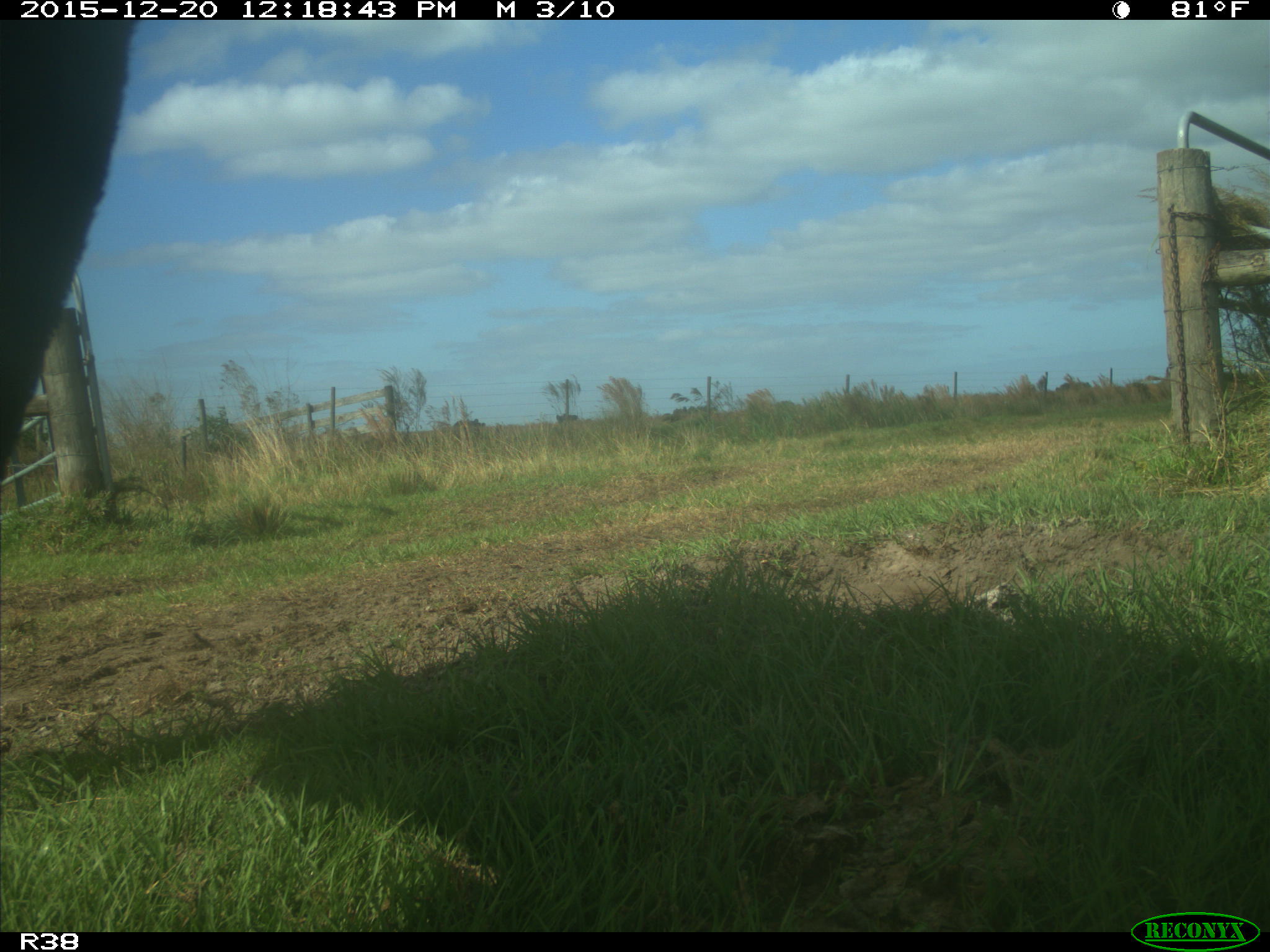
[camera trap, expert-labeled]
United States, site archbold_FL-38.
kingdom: Animalia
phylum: Chordata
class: Mammalia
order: Artiodactyla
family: Bovidae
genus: Bos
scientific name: Bos taurus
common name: domestic cow